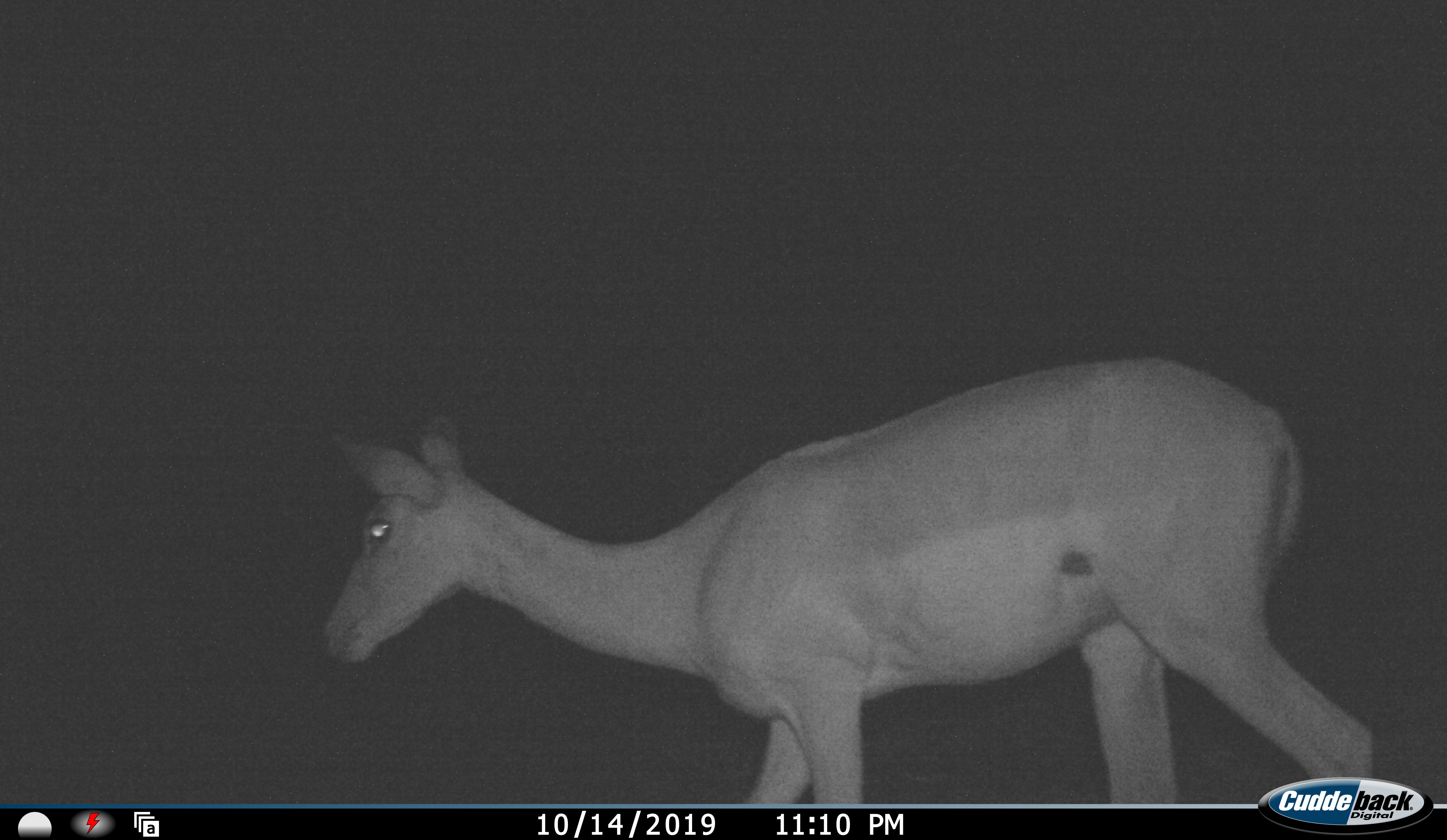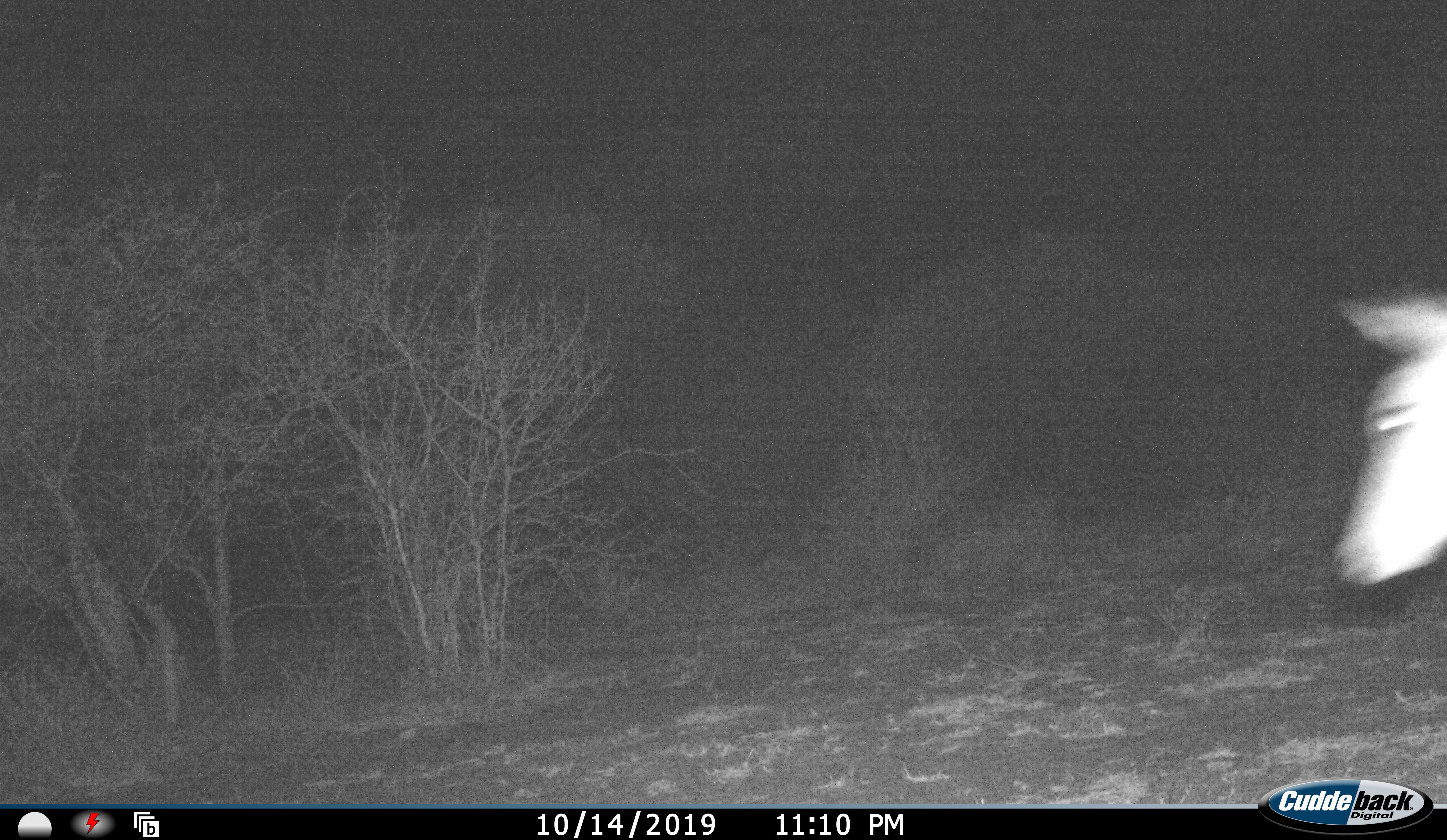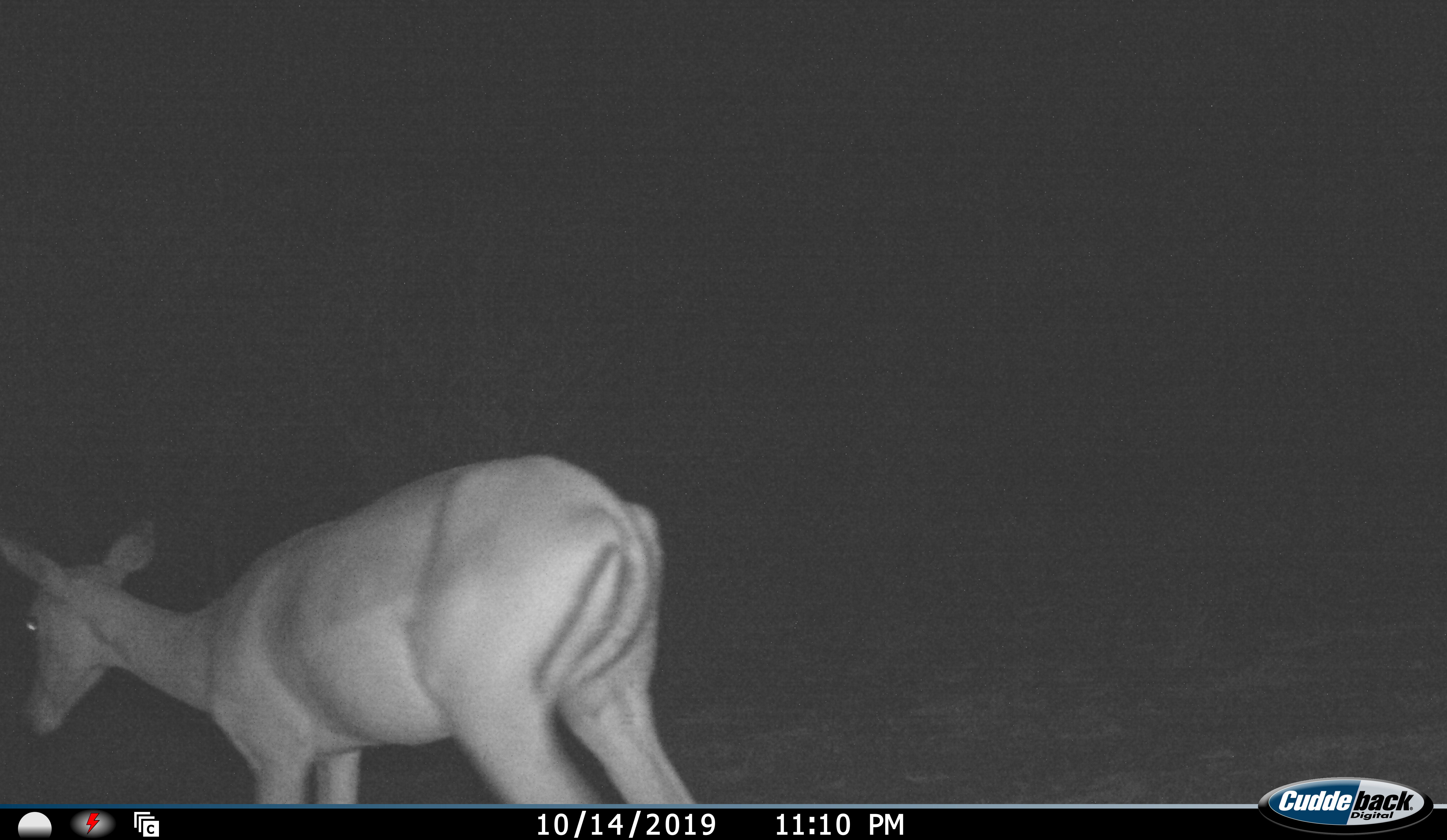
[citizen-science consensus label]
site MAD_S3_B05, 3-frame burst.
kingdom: Animalia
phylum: Chordata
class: Mammalia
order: Artiodactyla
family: Bovidae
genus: Aepyceros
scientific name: Aepyceros melampus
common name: impala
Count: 1.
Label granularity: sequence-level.